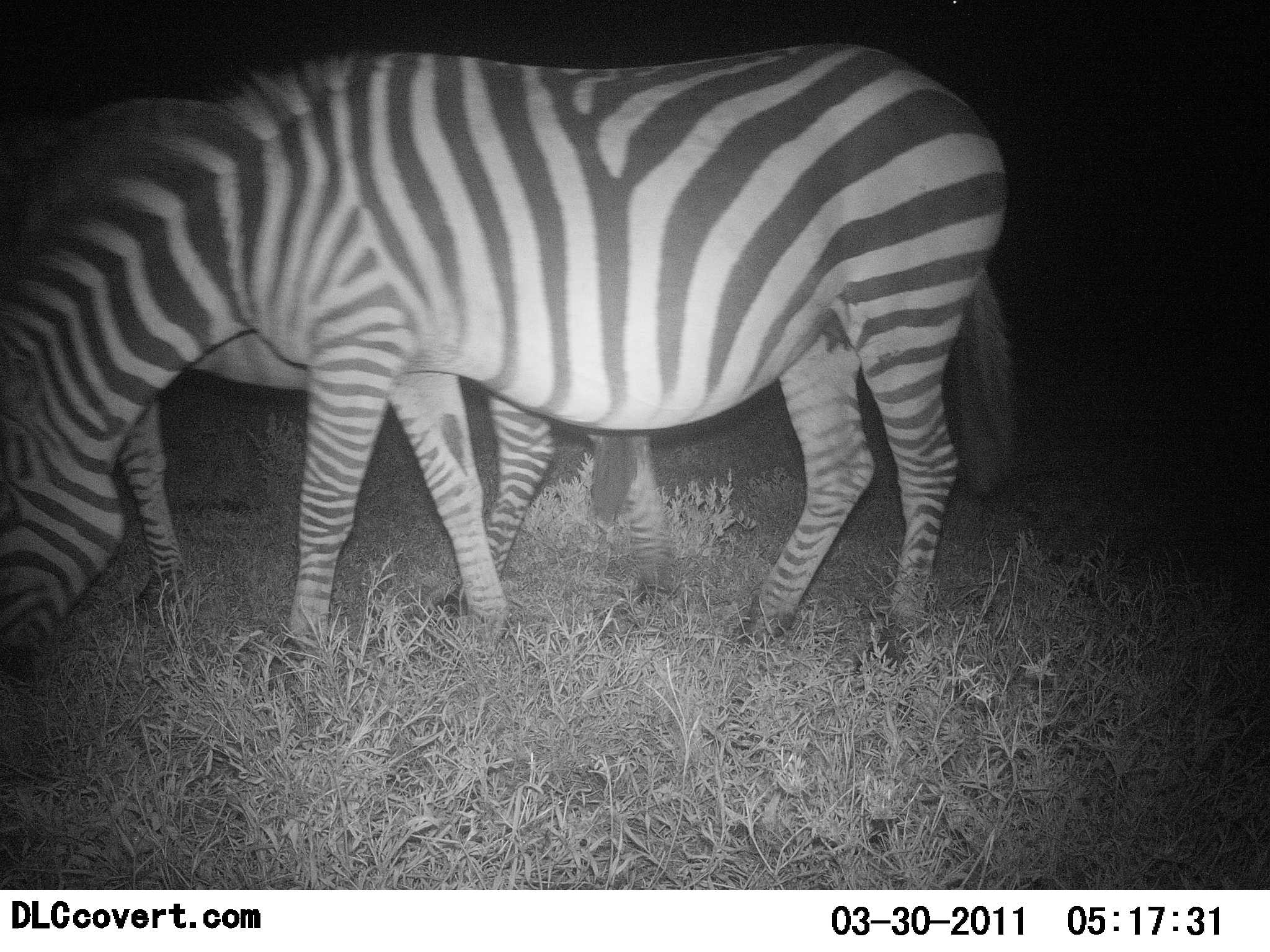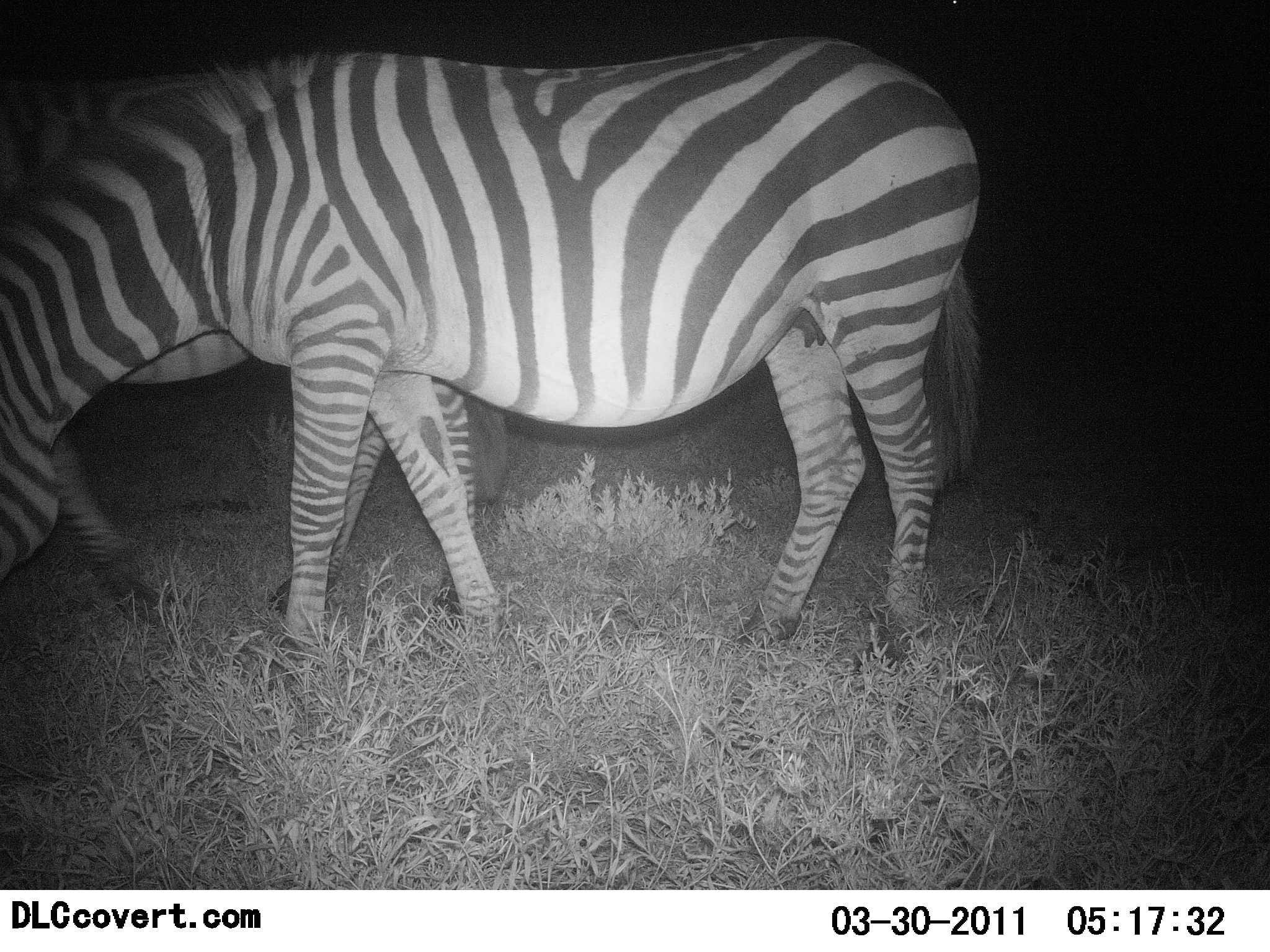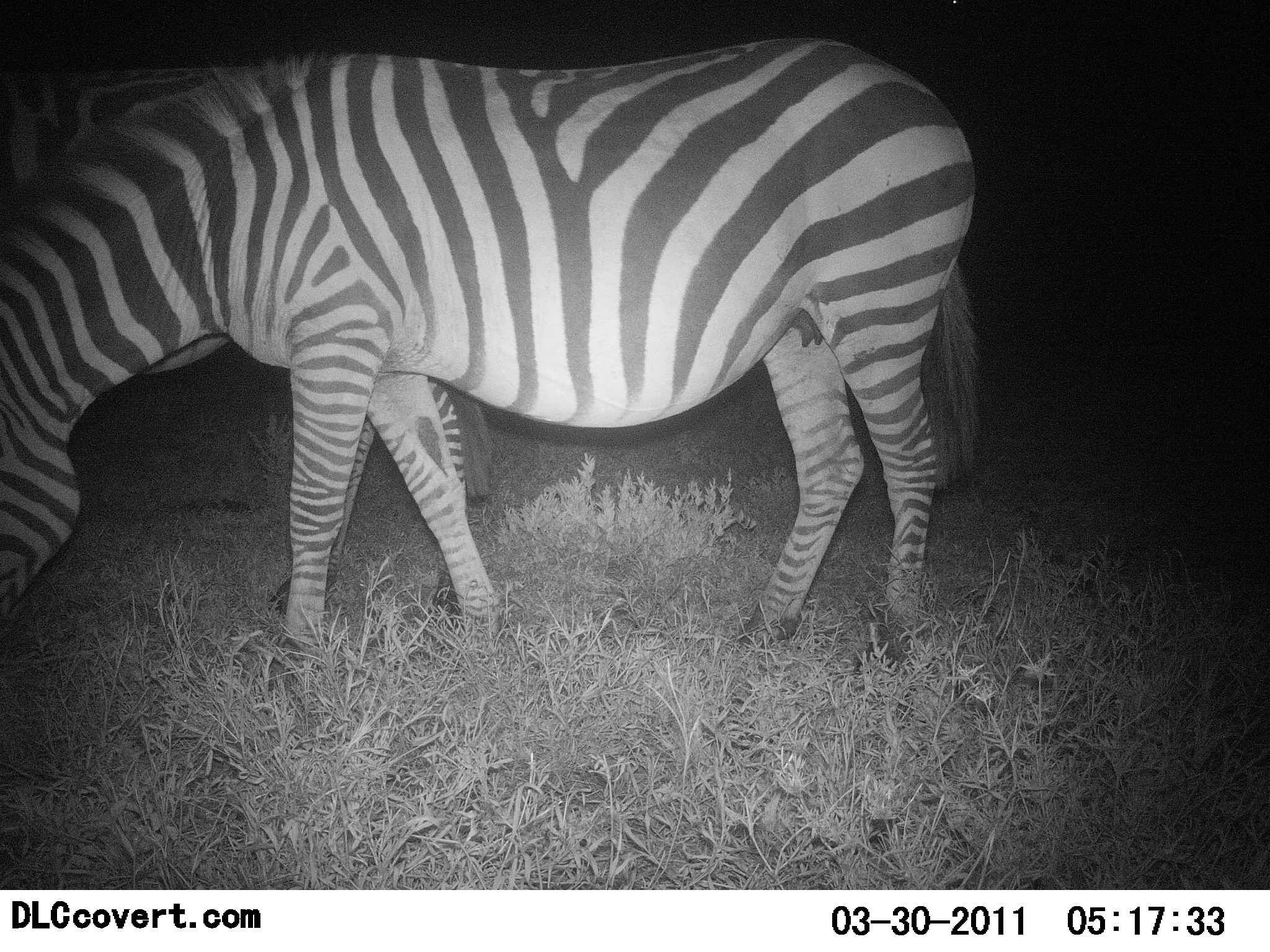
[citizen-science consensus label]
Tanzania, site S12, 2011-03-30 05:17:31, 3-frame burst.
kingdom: Animalia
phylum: Chordata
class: Mammalia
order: Perissodactyla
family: Equidae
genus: Equus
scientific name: Equus quagga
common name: plains zebra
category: zebra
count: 2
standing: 25%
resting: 0%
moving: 17%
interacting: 0%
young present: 0%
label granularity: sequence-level